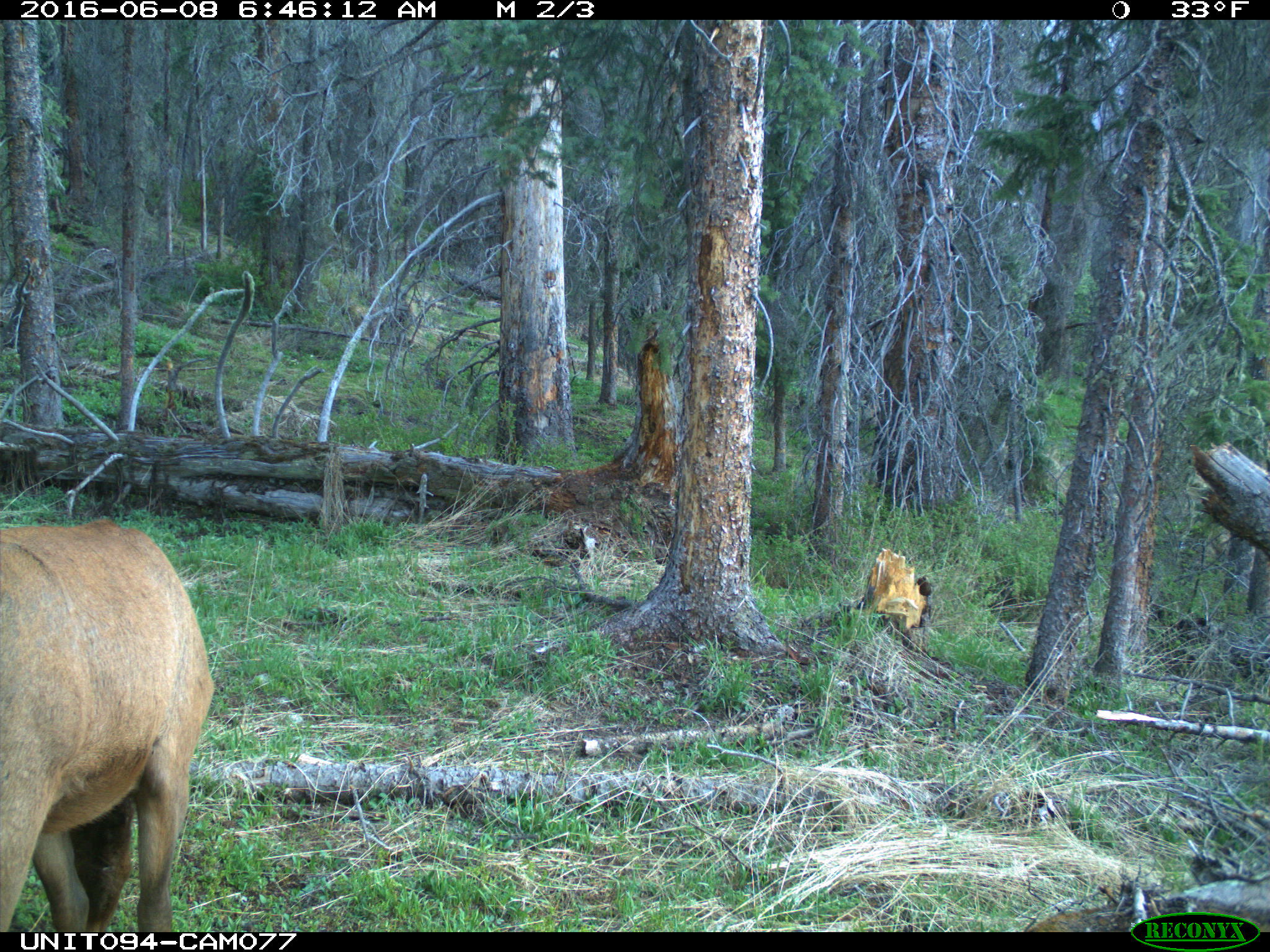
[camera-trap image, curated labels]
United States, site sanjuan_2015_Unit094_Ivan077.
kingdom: Animalia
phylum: Chordata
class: Mammalia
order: Artiodactyla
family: Cervidae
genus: Cervus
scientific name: Cervus elaphus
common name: red deer